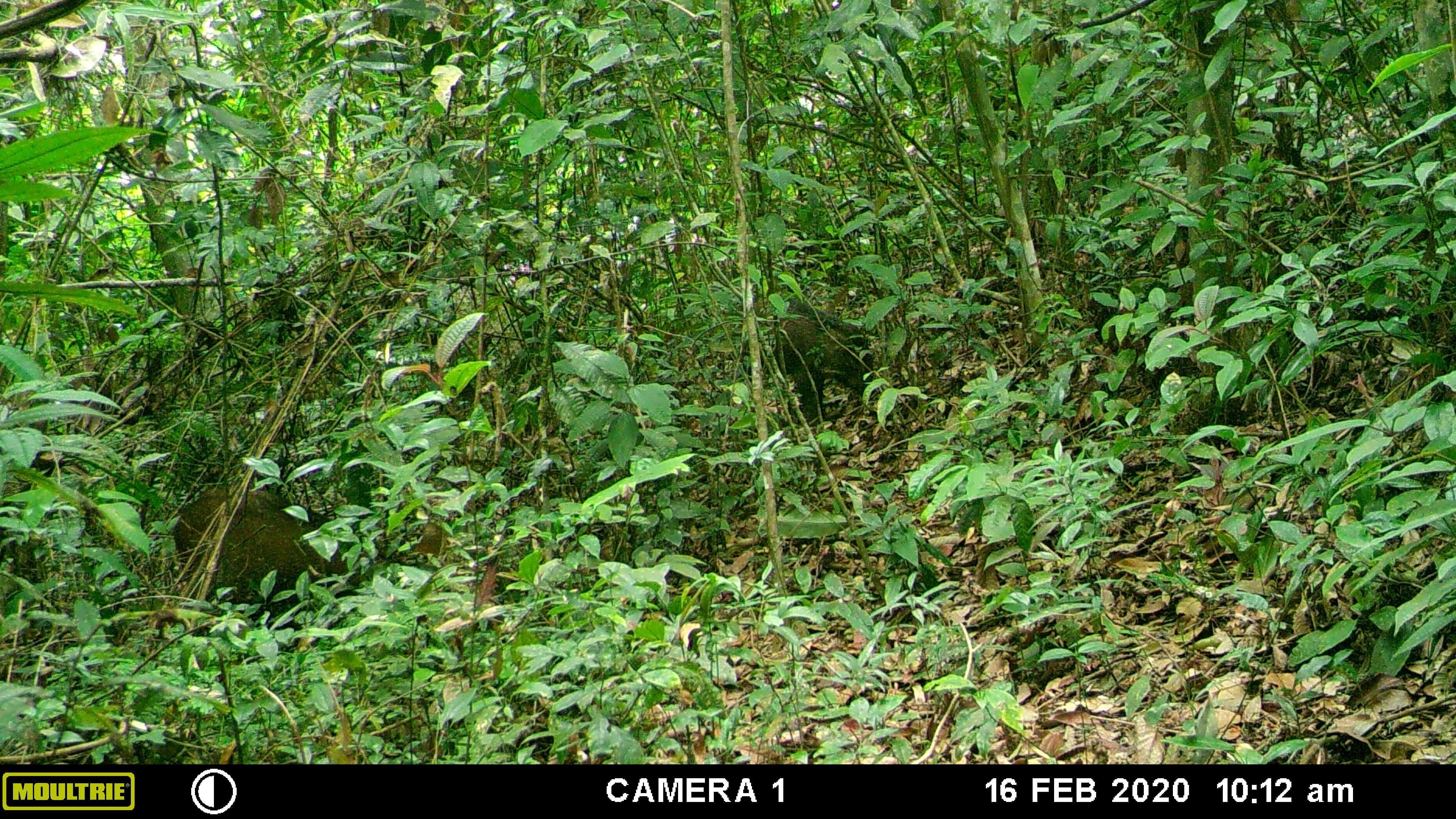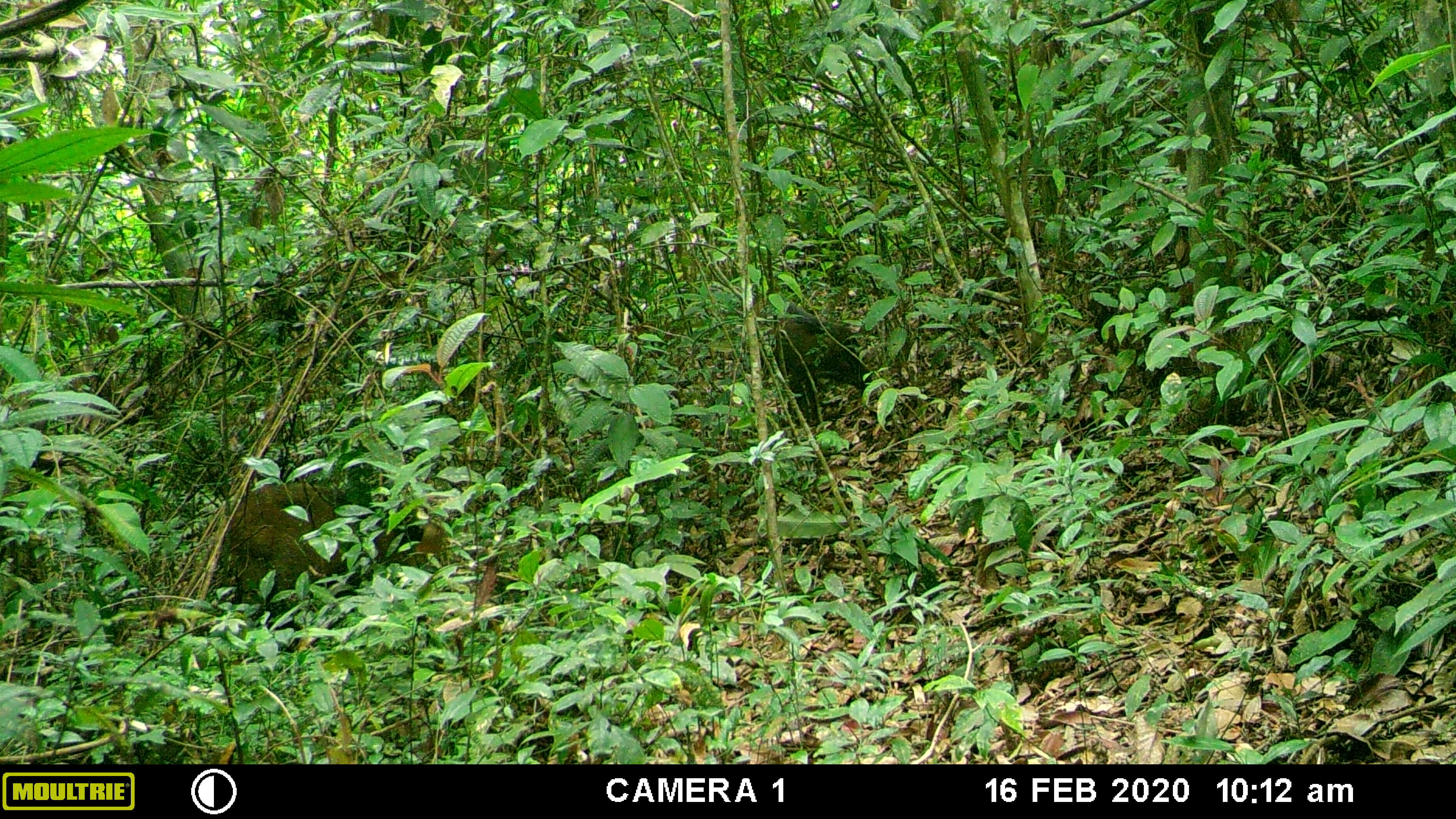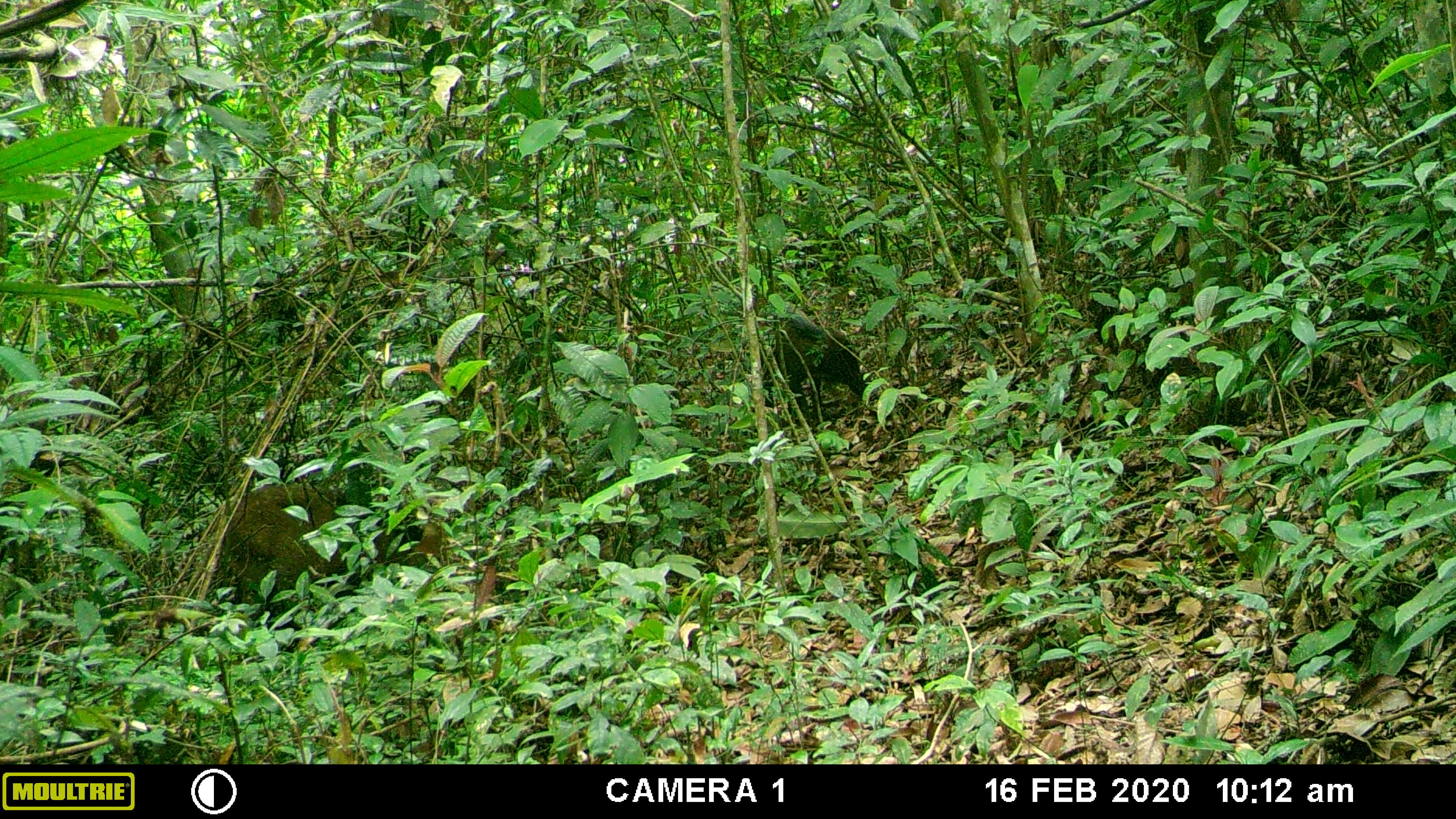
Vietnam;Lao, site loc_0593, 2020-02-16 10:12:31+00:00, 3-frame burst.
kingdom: Animalia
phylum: Chordata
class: Mammalia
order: Artiodactyla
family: Suidae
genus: Sus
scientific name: Sus scrofa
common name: eurasian wild pig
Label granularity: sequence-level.